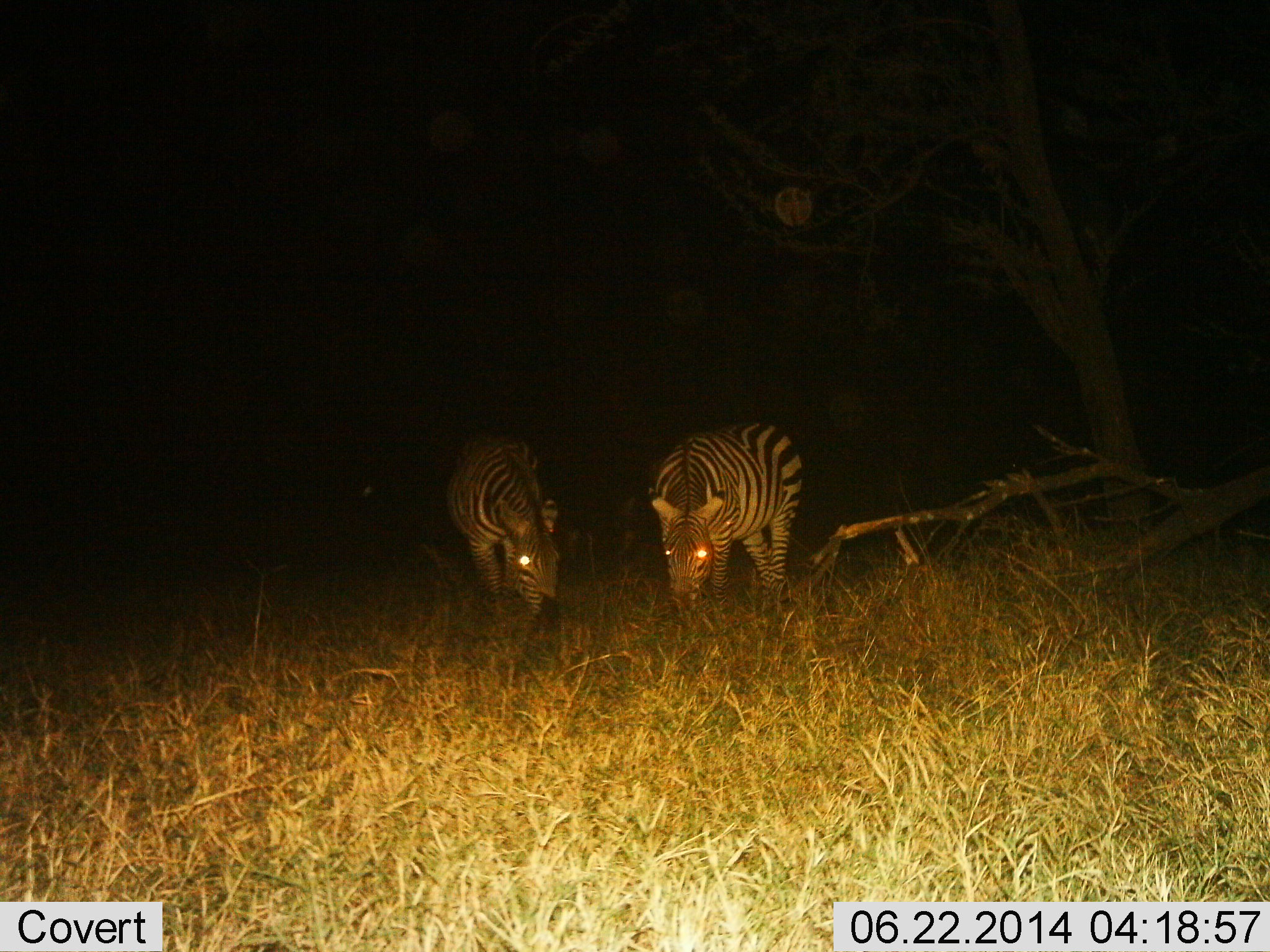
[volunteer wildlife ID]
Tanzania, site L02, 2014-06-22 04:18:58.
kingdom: Animalia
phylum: Chordata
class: Mammalia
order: Perissodactyla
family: Equidae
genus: Equus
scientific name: Equus quagga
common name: plains zebra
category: zebra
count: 2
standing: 10%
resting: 0%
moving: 0%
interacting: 0%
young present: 0%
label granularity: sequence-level